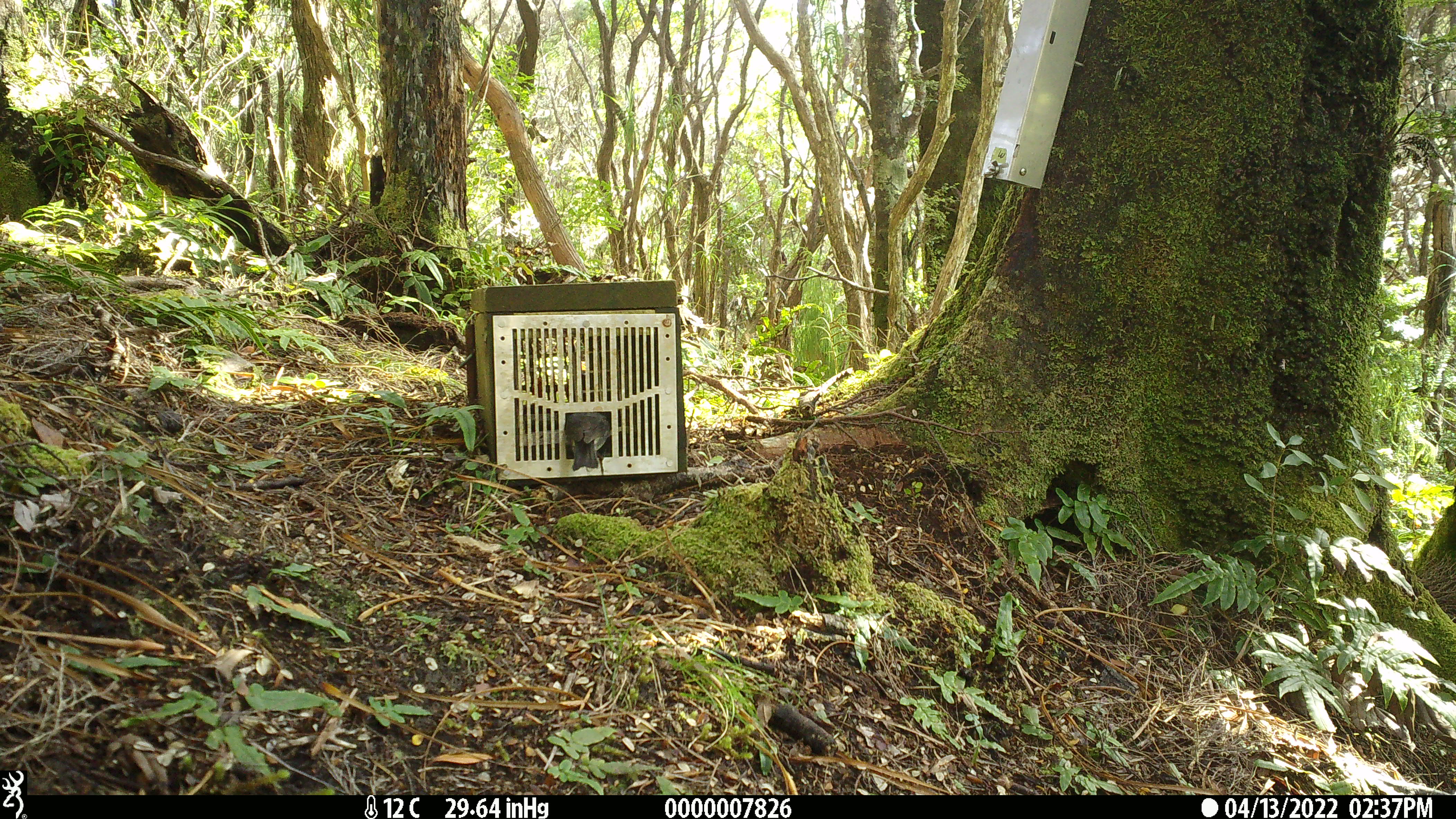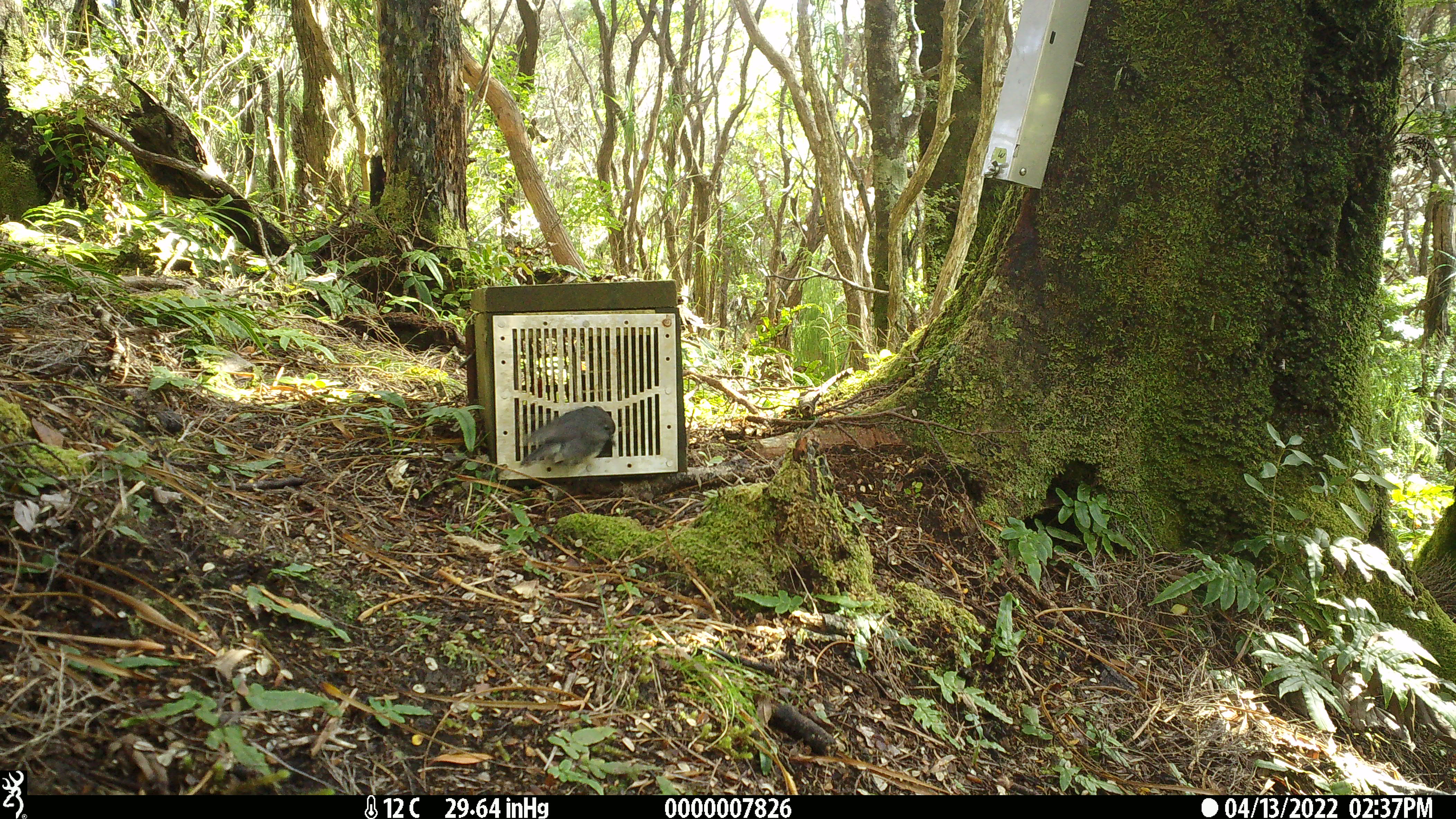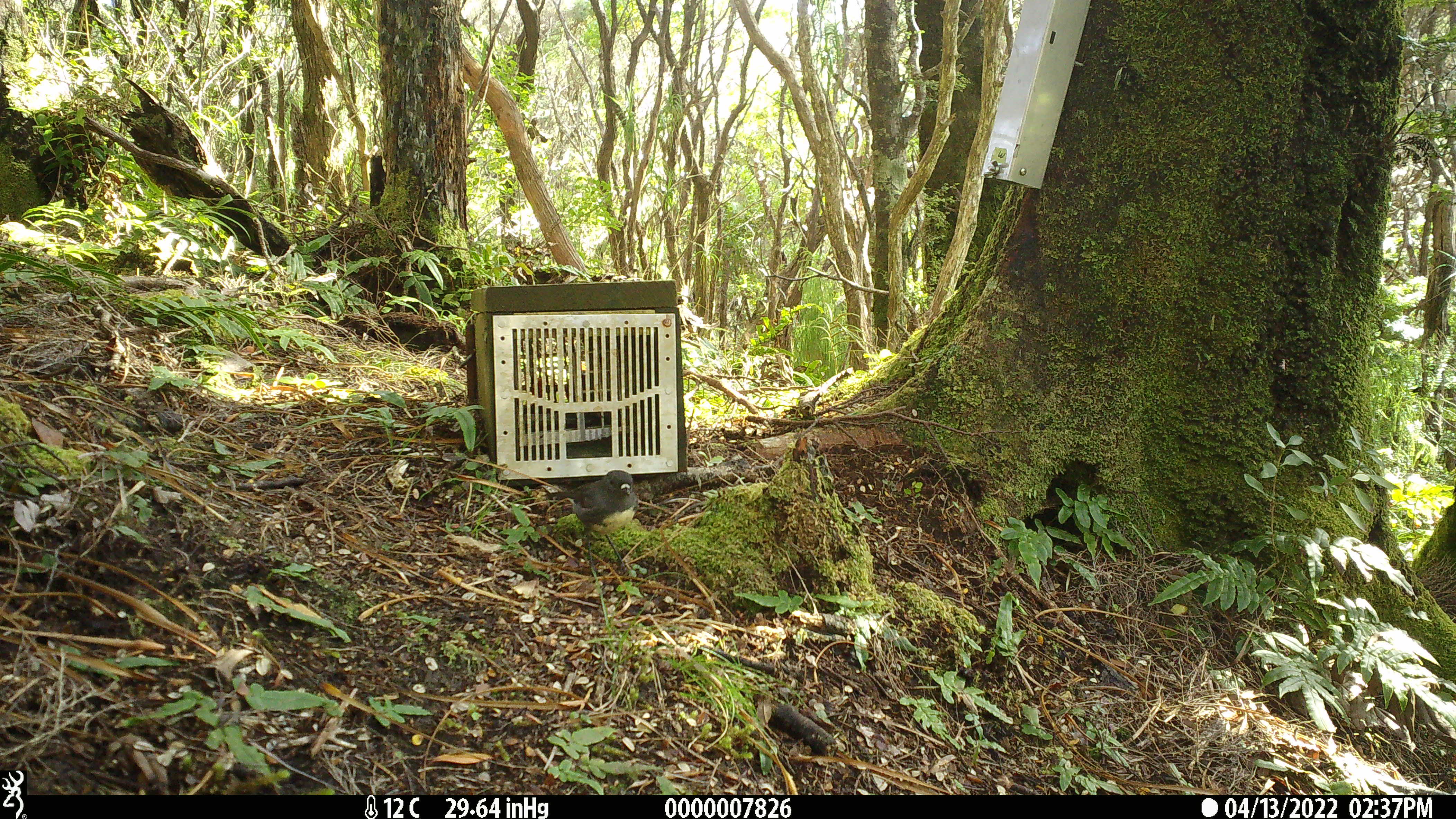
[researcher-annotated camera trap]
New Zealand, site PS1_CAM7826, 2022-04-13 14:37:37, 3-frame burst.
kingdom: Animalia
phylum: Chordata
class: Aves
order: Passeriformes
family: Petroicidae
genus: Petroica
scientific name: Petroica australis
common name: new zealand robin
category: robin